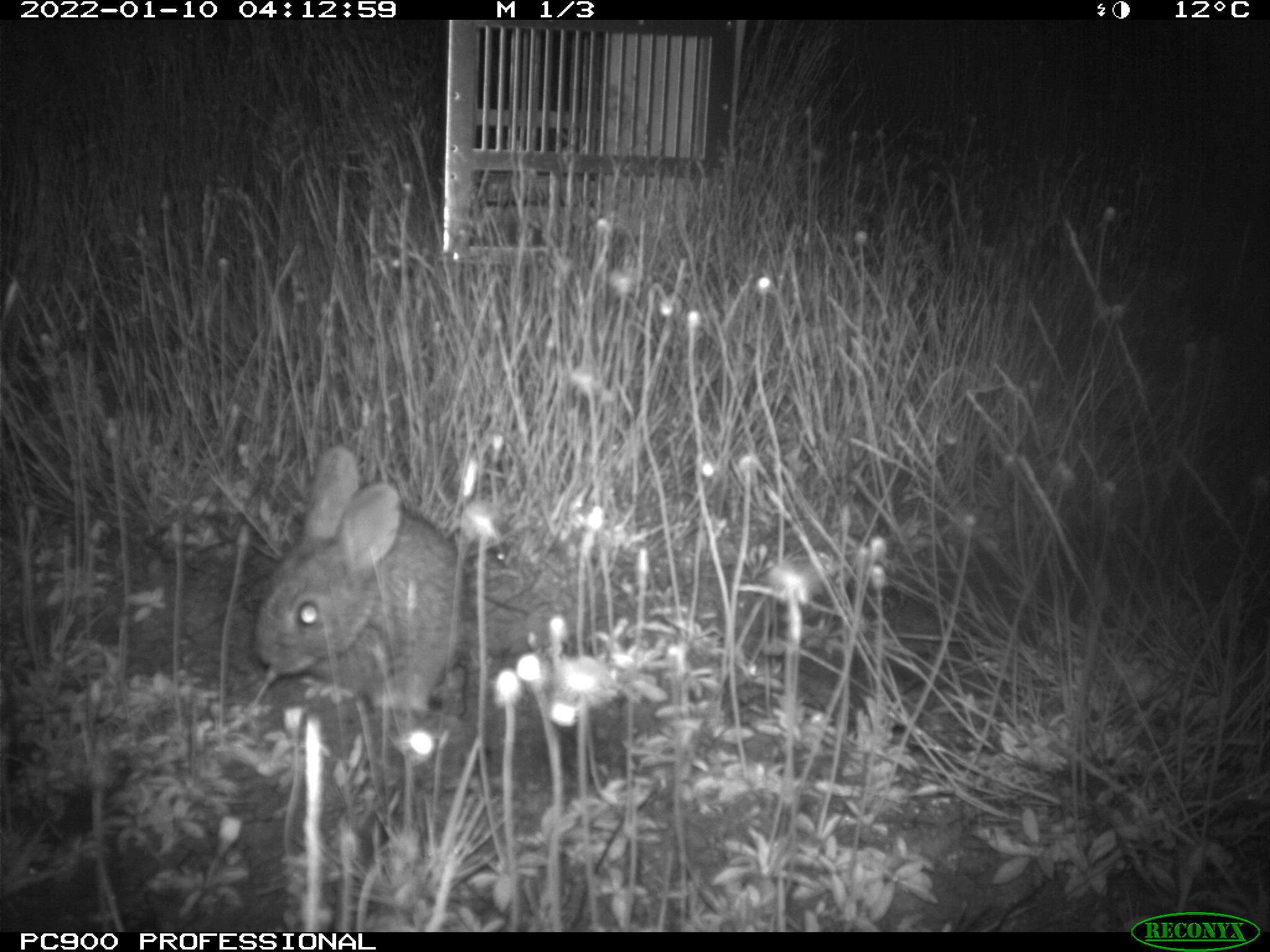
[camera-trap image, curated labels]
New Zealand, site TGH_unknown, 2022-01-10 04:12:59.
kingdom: Animalia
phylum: Chordata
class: Mammalia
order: Lagomorpha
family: Leporidae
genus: Oryctolagus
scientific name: Oryctolagus cuniculus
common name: european rabbit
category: rabbit